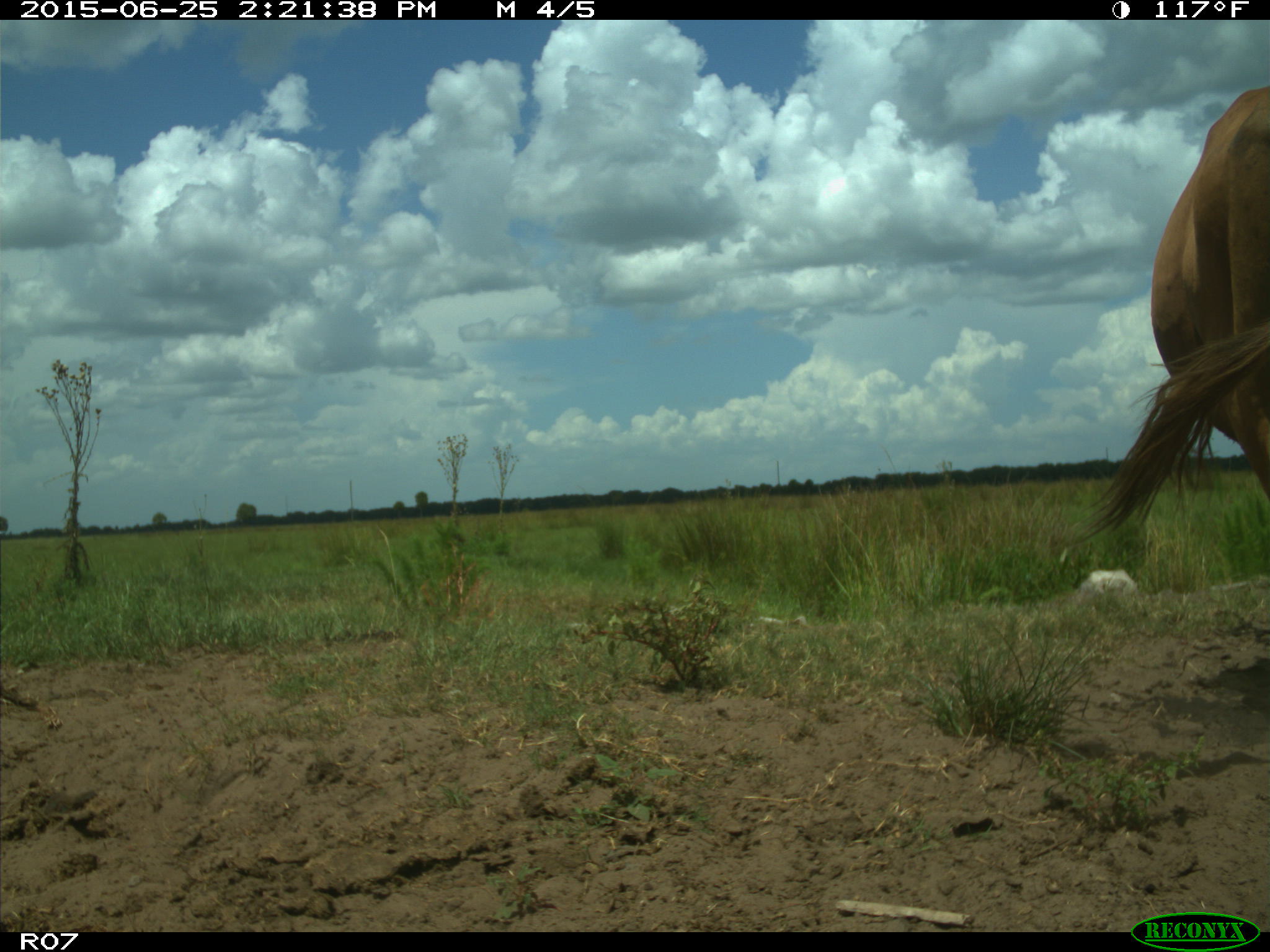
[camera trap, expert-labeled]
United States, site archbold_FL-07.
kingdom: Animalia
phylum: Chordata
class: Mammalia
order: Artiodactyla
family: Bovidae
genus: Bos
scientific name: Bos taurus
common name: domestic cow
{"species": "Bos taurus (domestic cow)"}